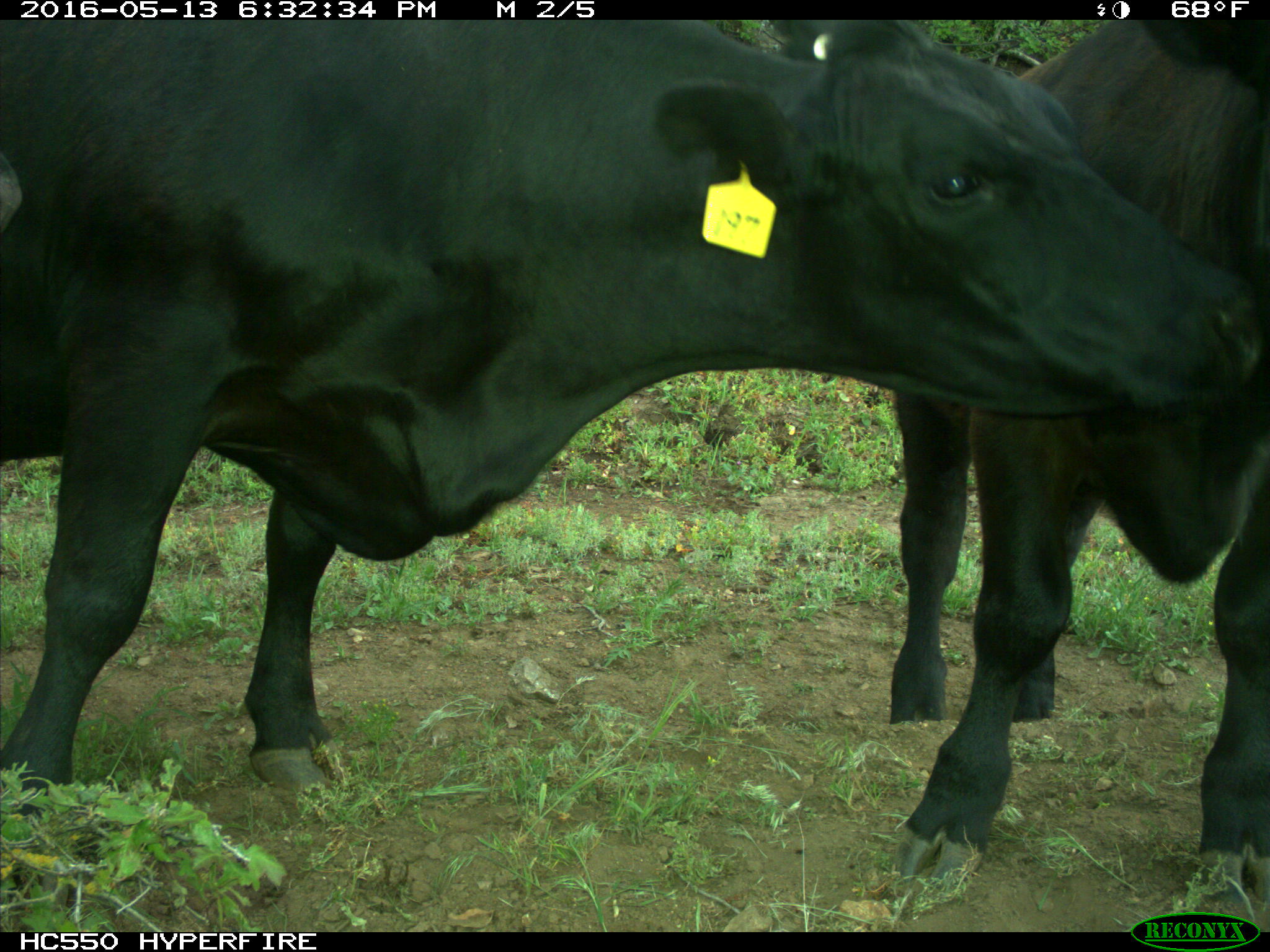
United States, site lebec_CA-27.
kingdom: Animalia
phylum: Chordata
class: Mammalia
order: Artiodactyla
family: Bovidae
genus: Bos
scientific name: Bos taurus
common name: domestic cow